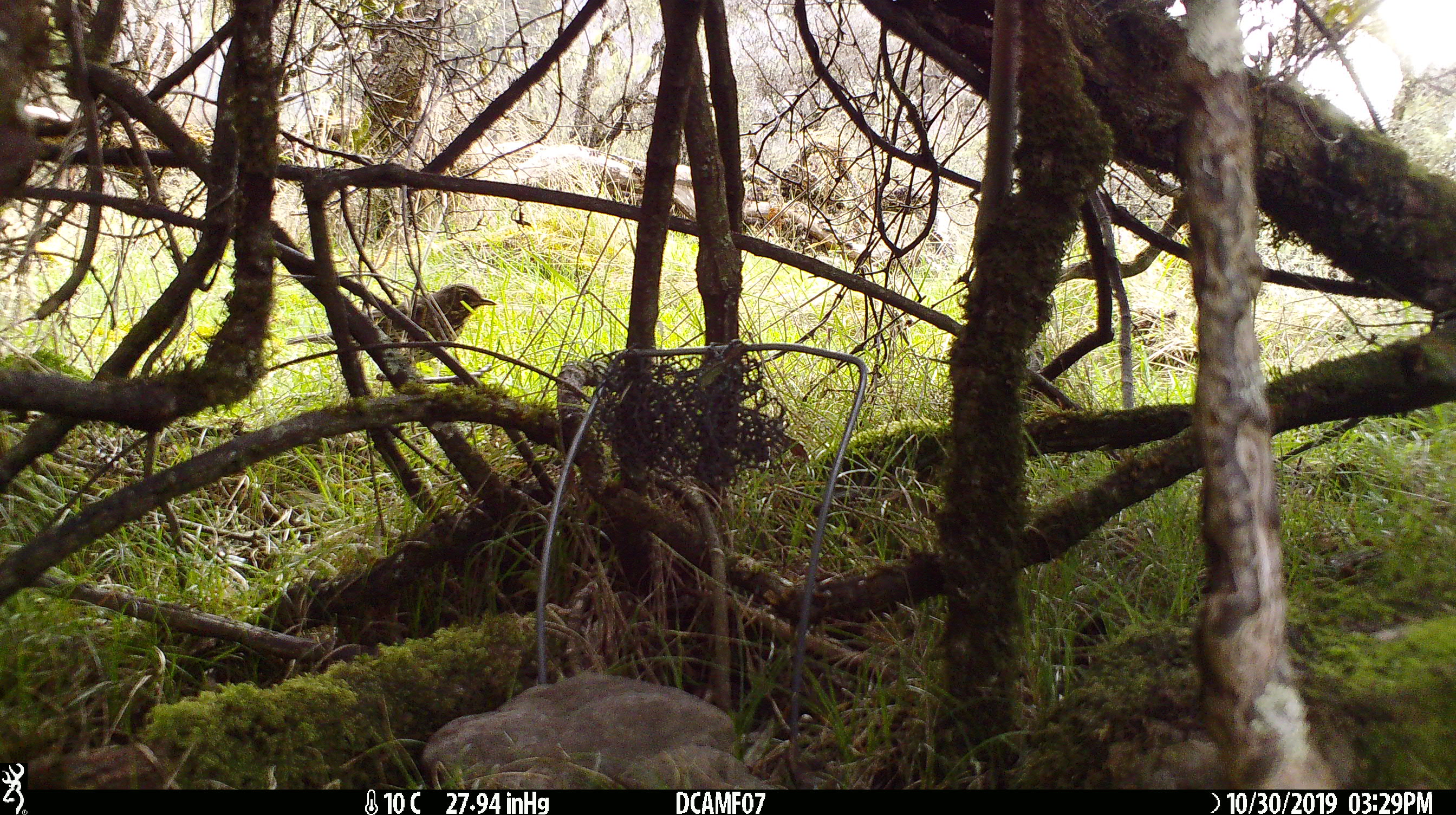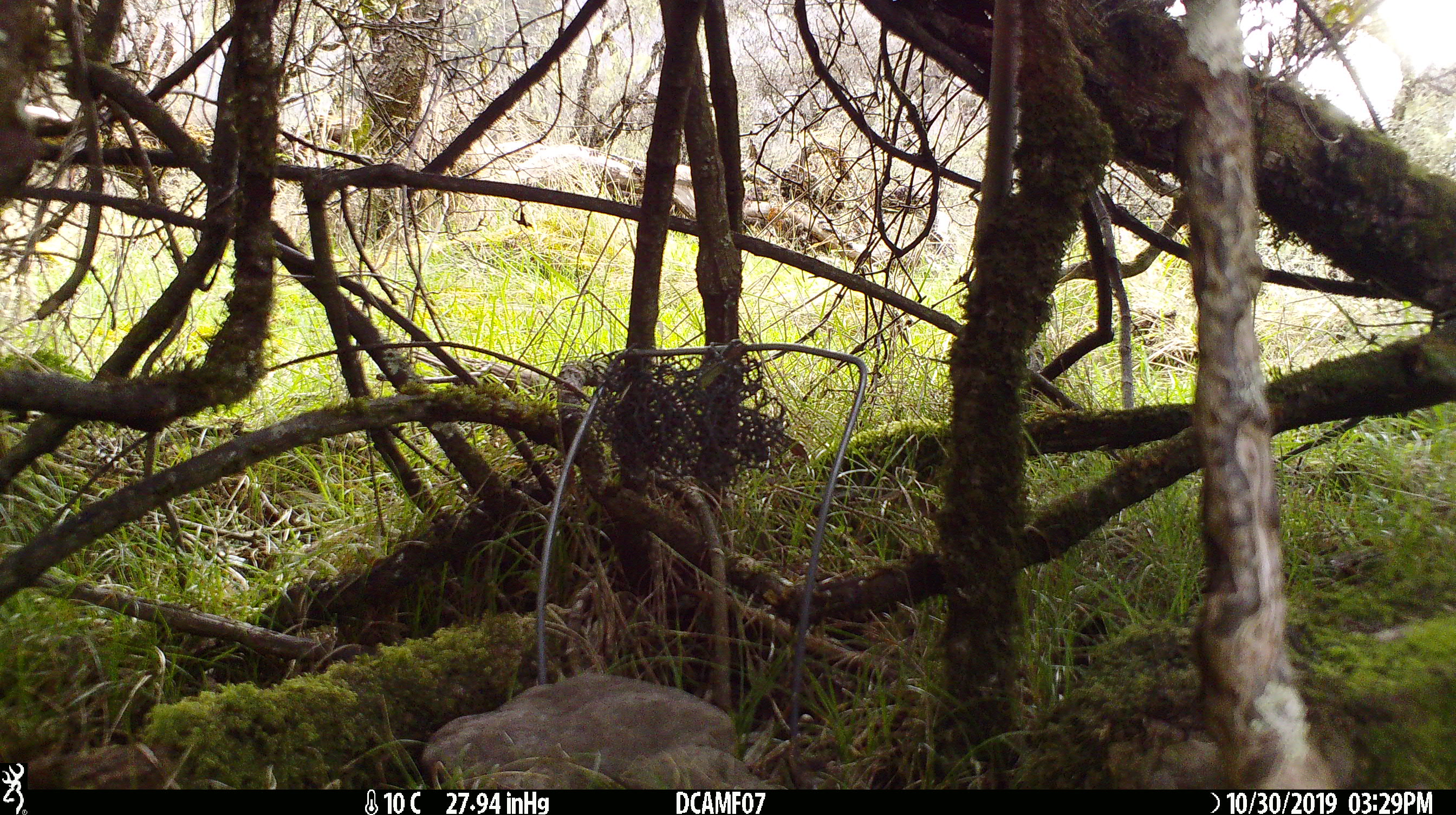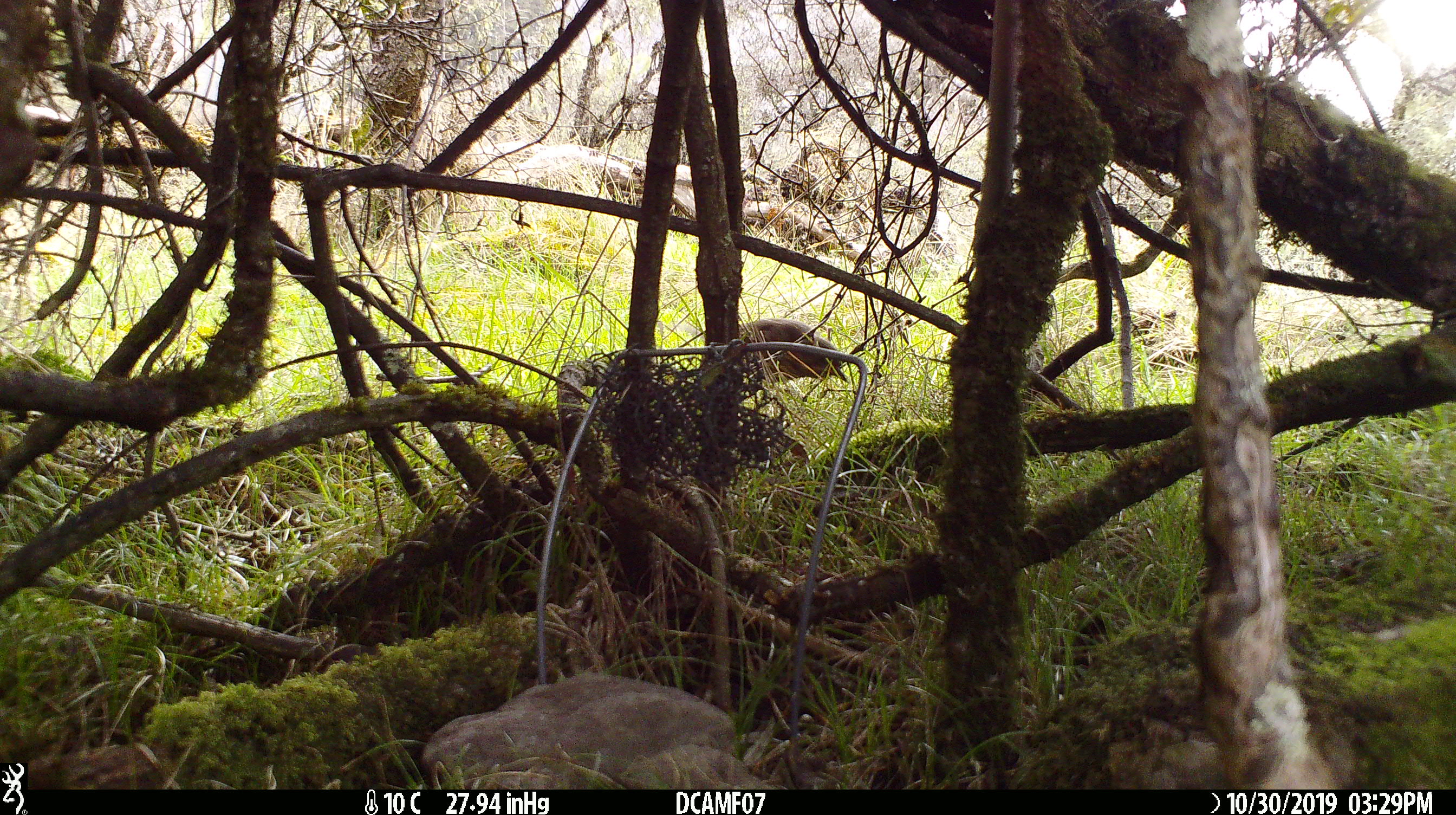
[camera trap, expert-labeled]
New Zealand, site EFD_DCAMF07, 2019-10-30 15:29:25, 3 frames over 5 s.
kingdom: Animalia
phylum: Chordata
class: Aves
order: Passeriformes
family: Turdidae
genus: Turdus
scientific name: Turdus philomelos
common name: song thrush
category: thrush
Thrush (song thrush) (Turdus philomelos).